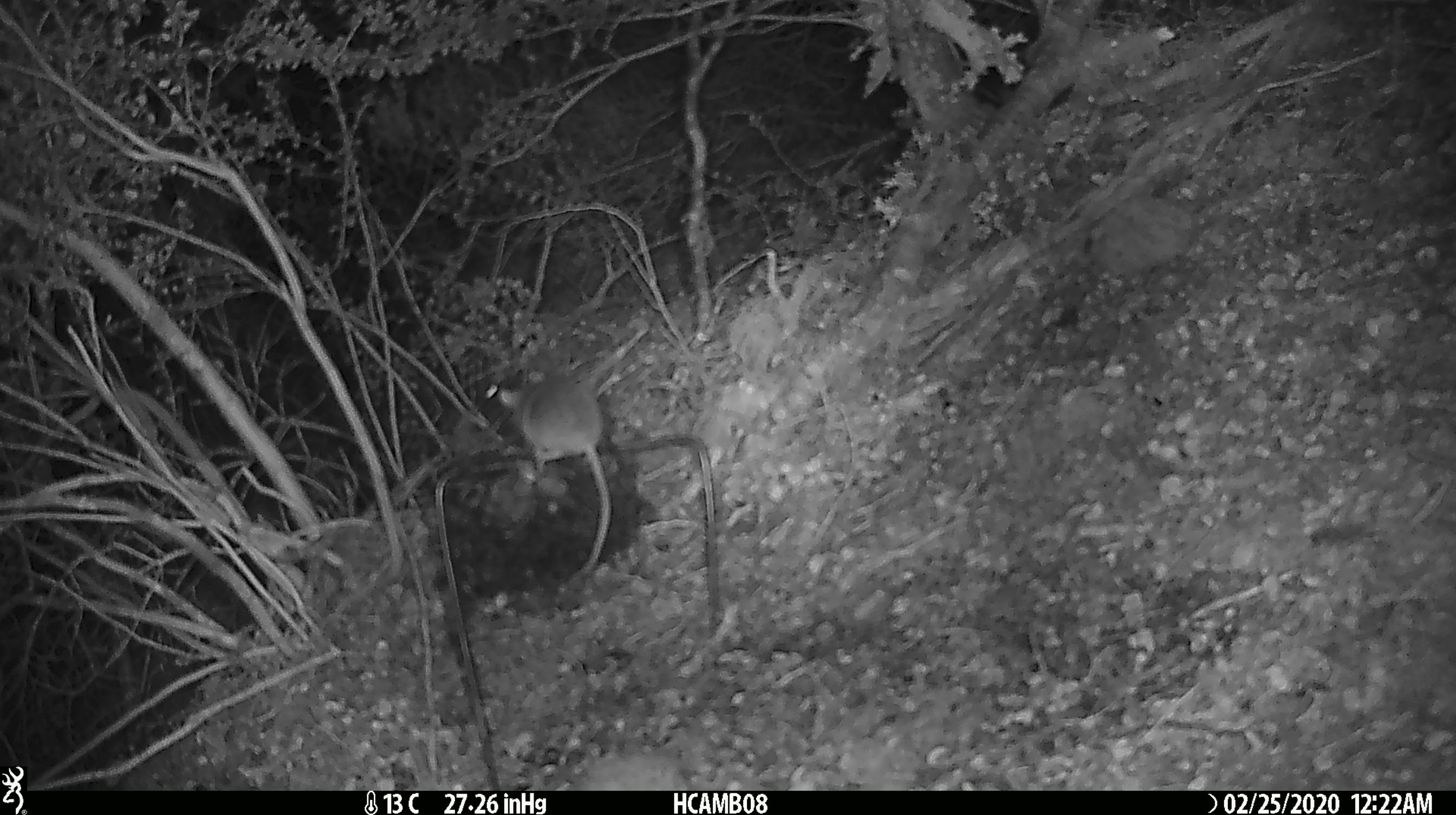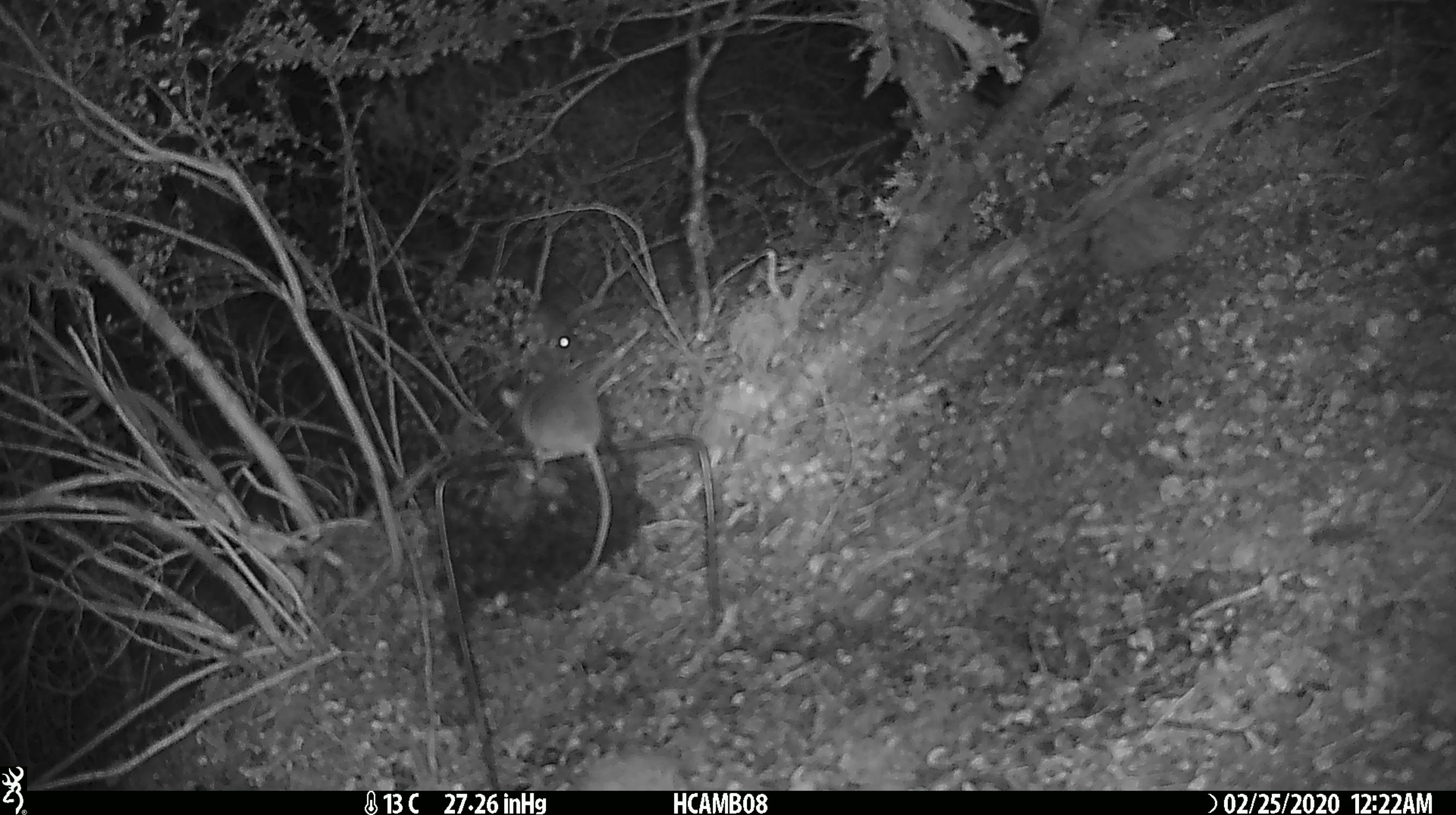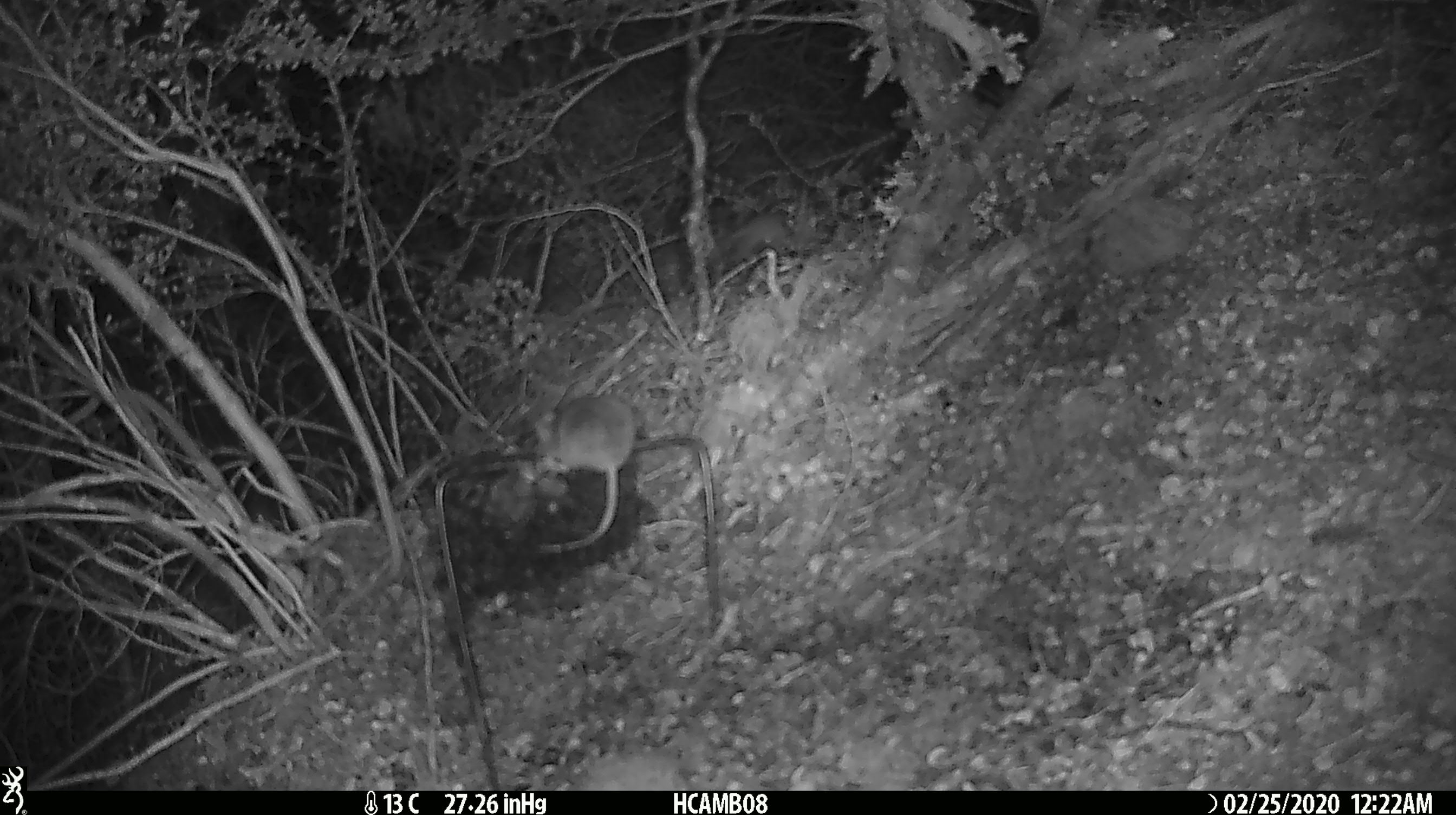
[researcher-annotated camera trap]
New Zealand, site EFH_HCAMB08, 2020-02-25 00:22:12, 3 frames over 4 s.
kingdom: Animalia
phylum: Chordata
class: Mammalia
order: Rodentia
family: Muridae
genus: Mus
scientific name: Mus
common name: mouse